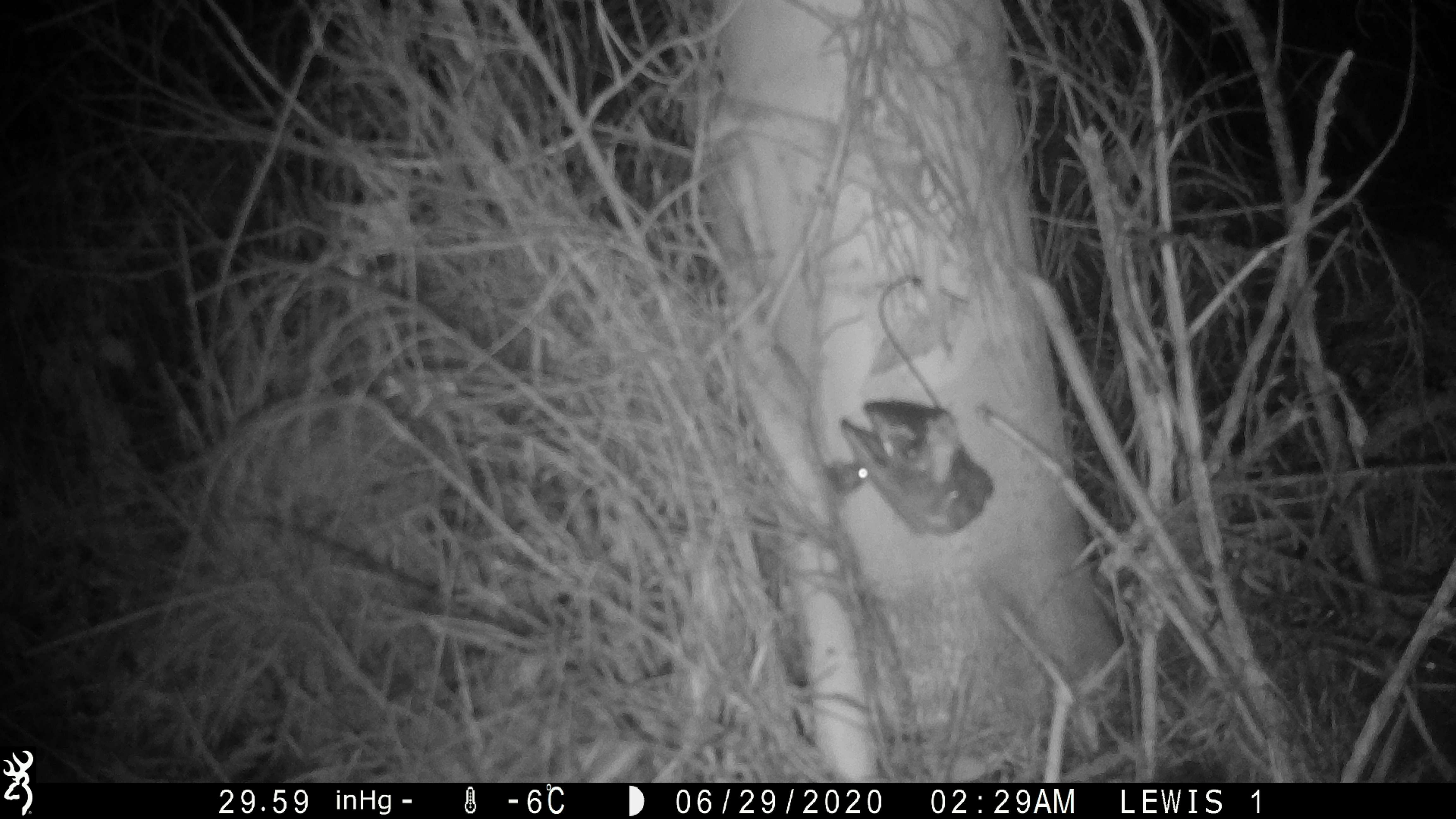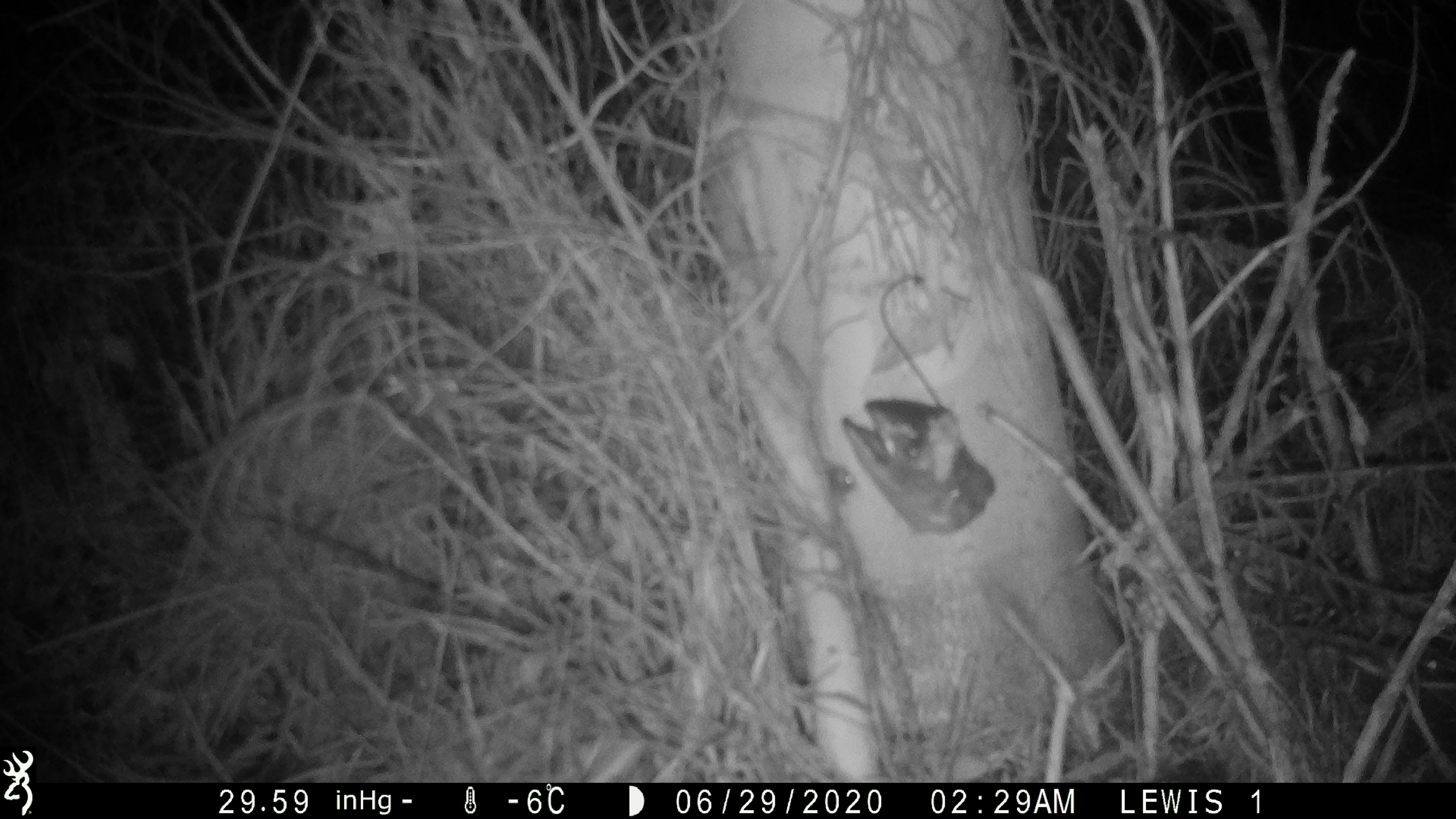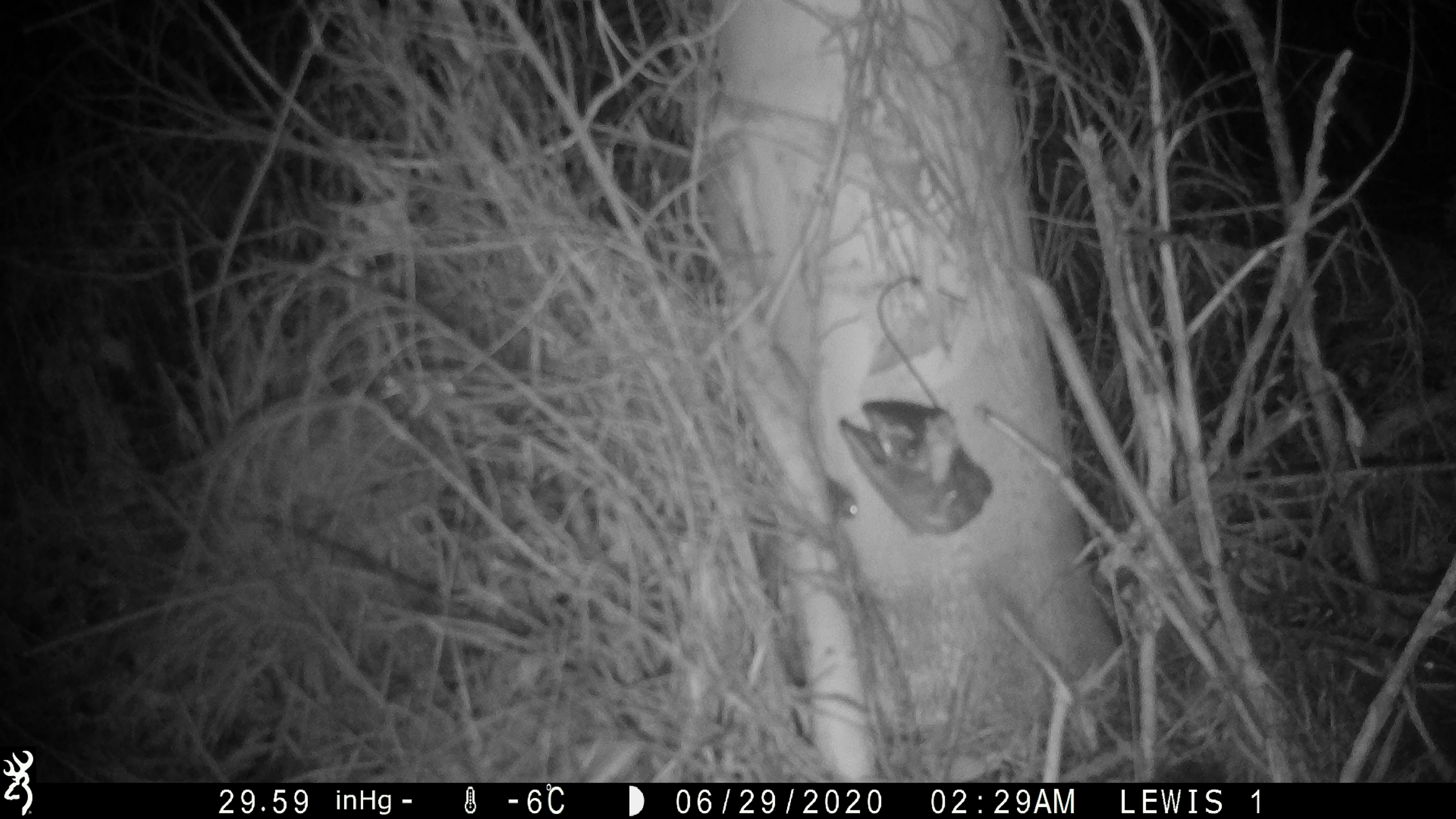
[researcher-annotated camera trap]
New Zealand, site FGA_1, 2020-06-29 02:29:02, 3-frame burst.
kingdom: Animalia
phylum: Chordata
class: Mammalia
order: Rodentia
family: Muridae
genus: Mus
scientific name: Mus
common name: mouse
Mouse (Mus).